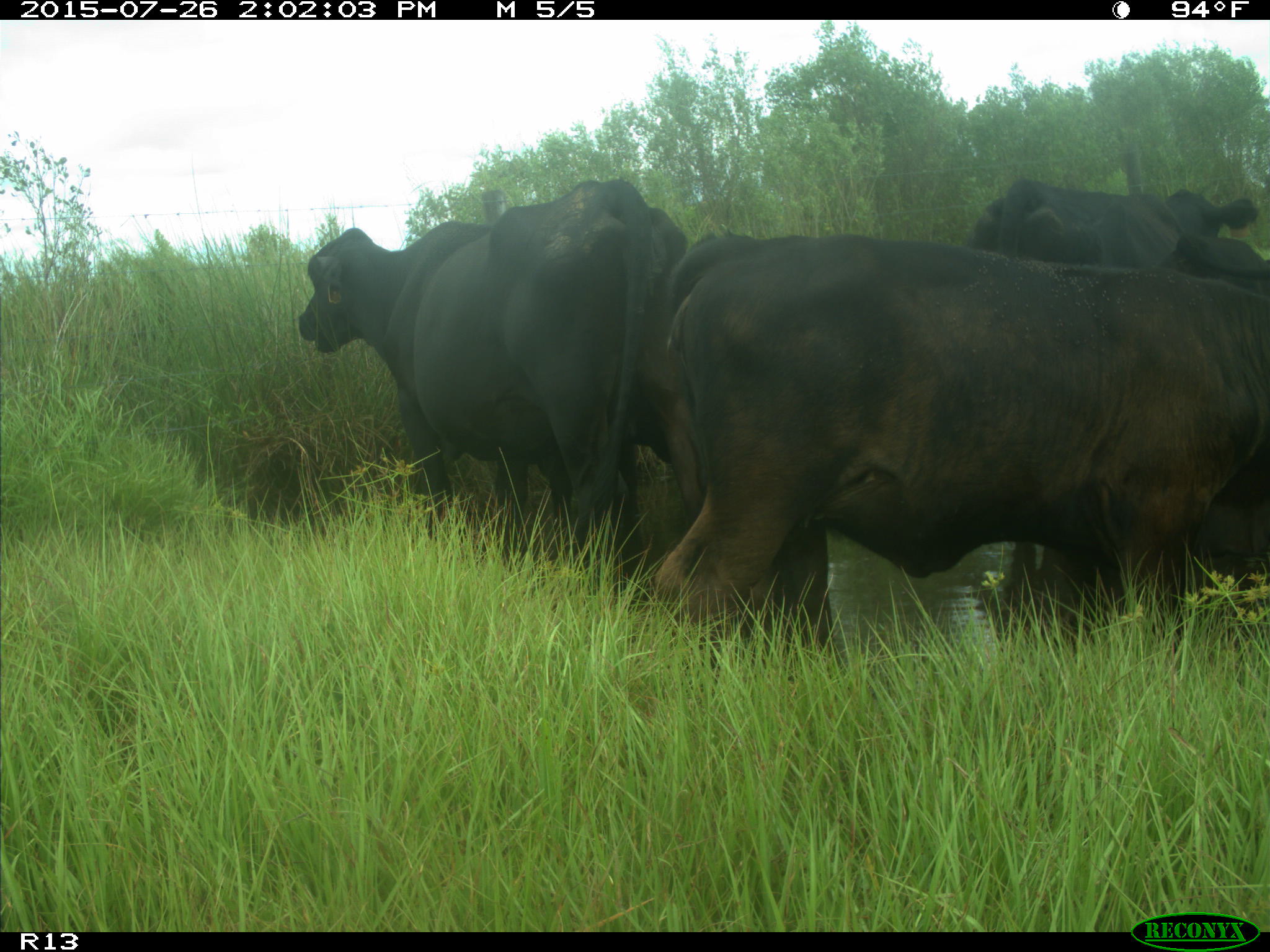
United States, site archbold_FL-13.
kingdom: Animalia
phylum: Chordata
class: Mammalia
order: Artiodactyla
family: Bovidae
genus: Bos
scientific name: Bos taurus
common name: domestic cow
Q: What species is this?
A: Bos taurus (domestic cow).